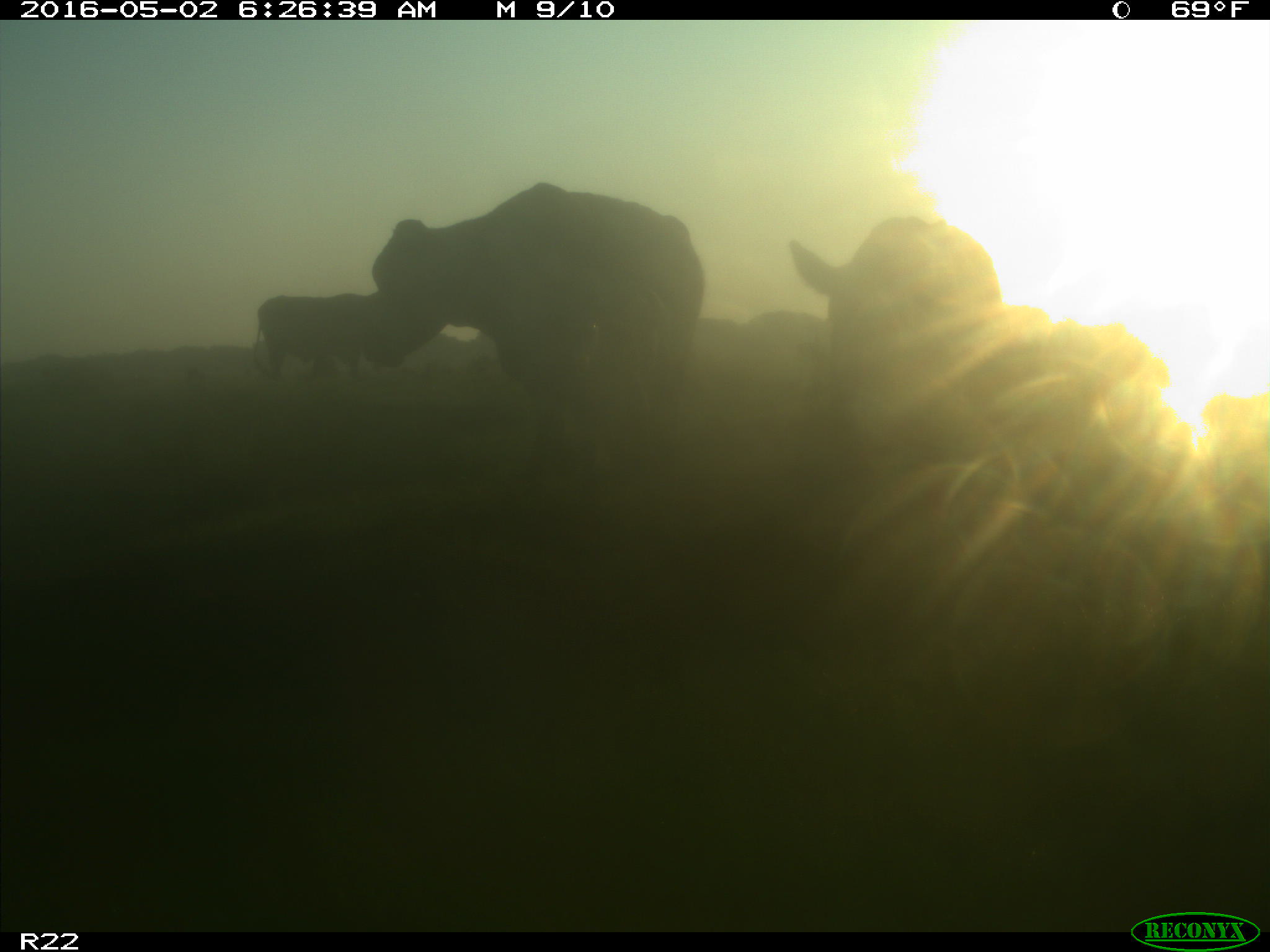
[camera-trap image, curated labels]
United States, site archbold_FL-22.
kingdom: Animalia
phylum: Chordata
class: Mammalia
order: Artiodactyla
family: Bovidae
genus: Bos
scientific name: Bos taurus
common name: domestic cow